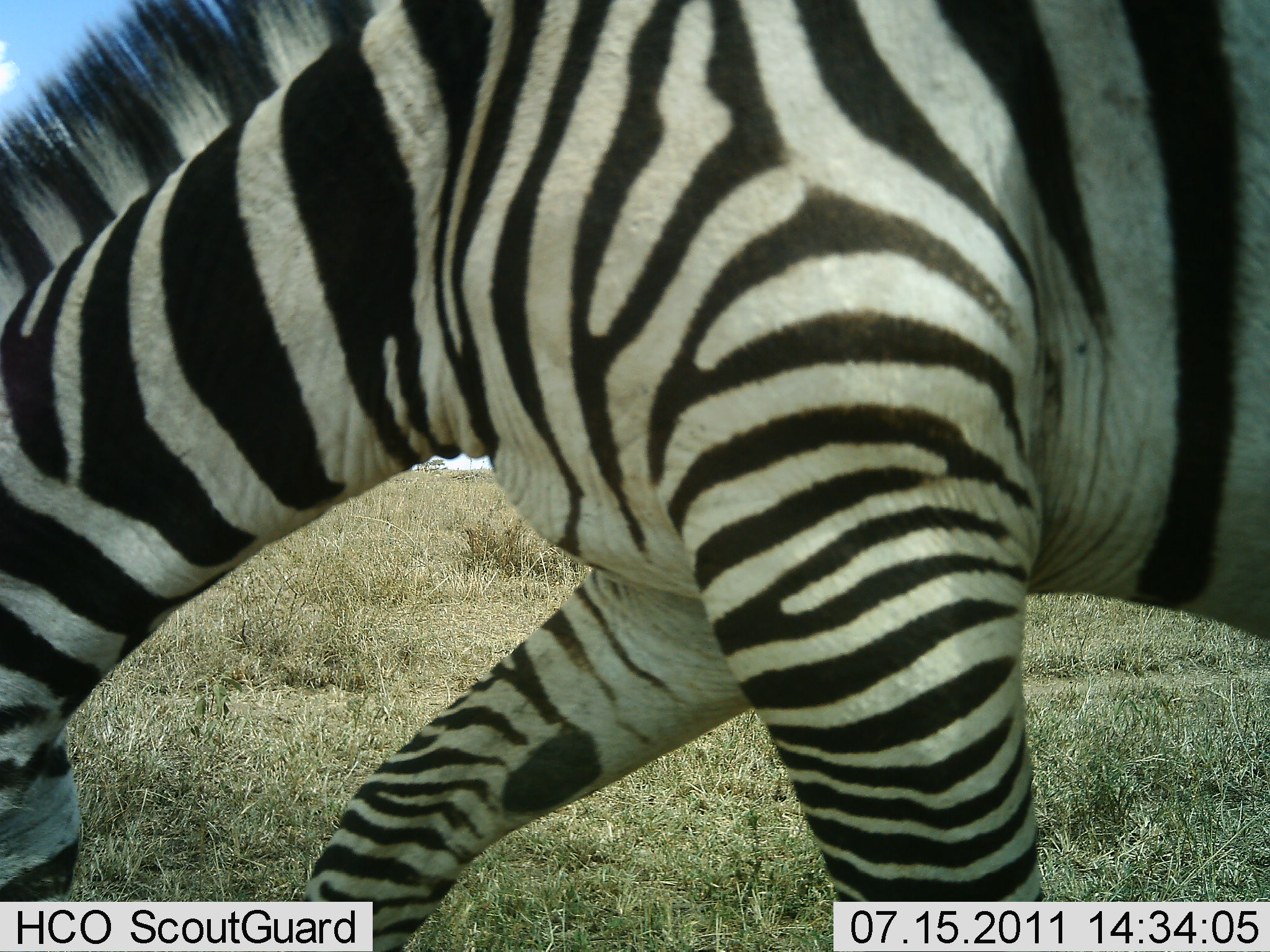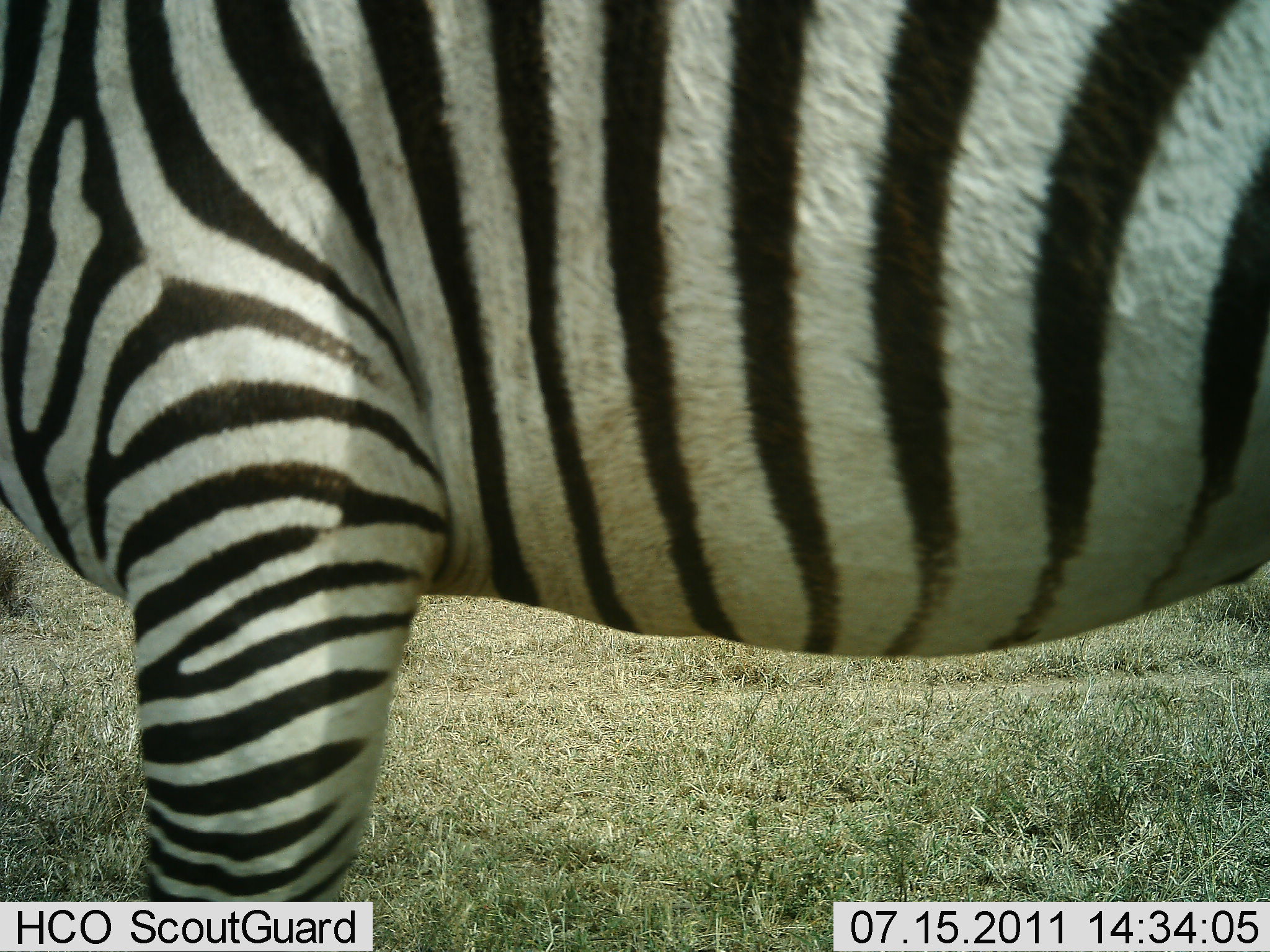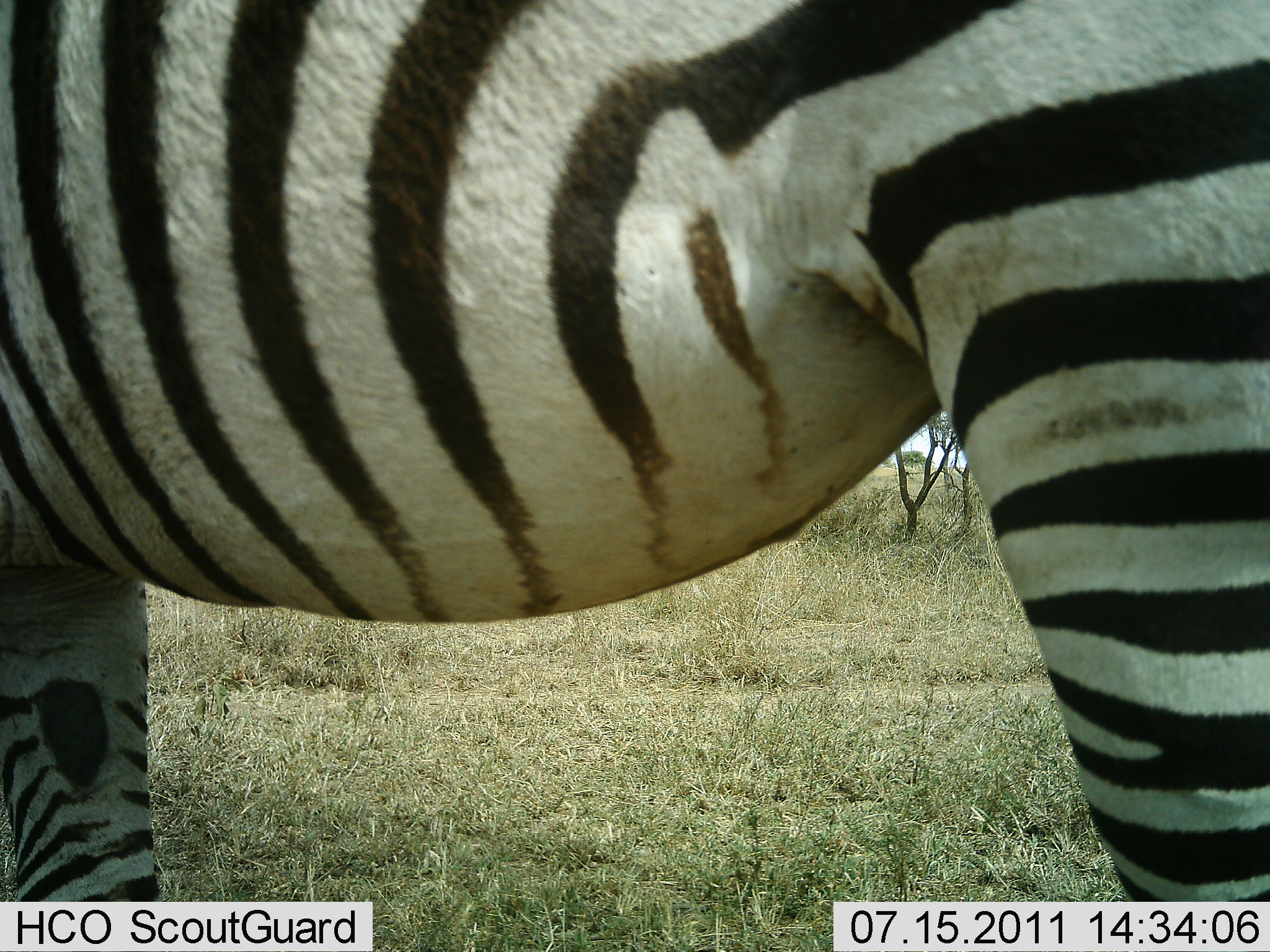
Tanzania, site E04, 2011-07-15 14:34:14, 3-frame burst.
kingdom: Animalia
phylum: Chordata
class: Mammalia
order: Perissodactyla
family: Equidae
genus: Equus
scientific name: Equus quagga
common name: plains zebra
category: zebra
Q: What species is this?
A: Zebra (plains zebra) (Equus quagga).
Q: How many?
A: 1.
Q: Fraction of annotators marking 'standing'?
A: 8%.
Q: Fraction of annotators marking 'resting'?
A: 0%.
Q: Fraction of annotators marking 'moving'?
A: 85%.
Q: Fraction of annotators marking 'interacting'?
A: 0%.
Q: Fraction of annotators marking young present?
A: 0%.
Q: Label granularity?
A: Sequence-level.